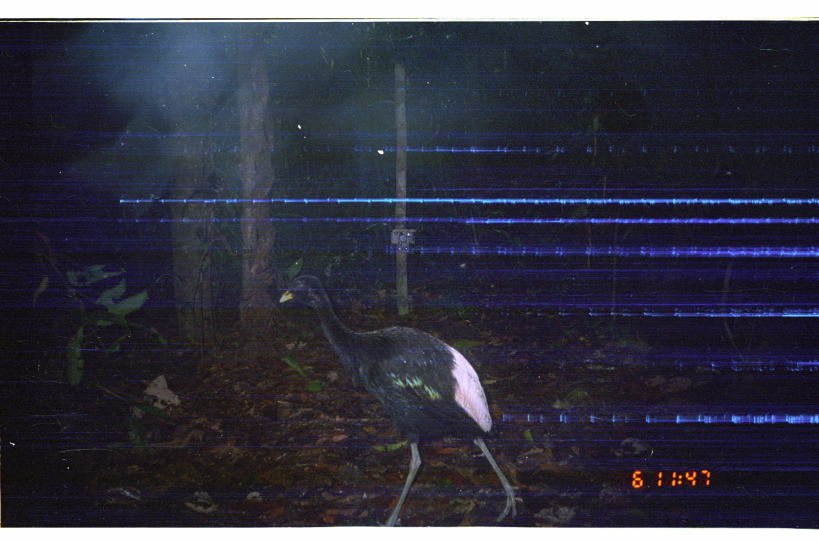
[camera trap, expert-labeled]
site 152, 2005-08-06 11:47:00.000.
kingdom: Animalia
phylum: Chordata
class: Aves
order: Gruiformes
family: Psophiidae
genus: Psophia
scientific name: Psophia leucoptera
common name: pale-winged trumpeter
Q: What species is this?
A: Psophia leucoptera (pale-winged trumpeter).